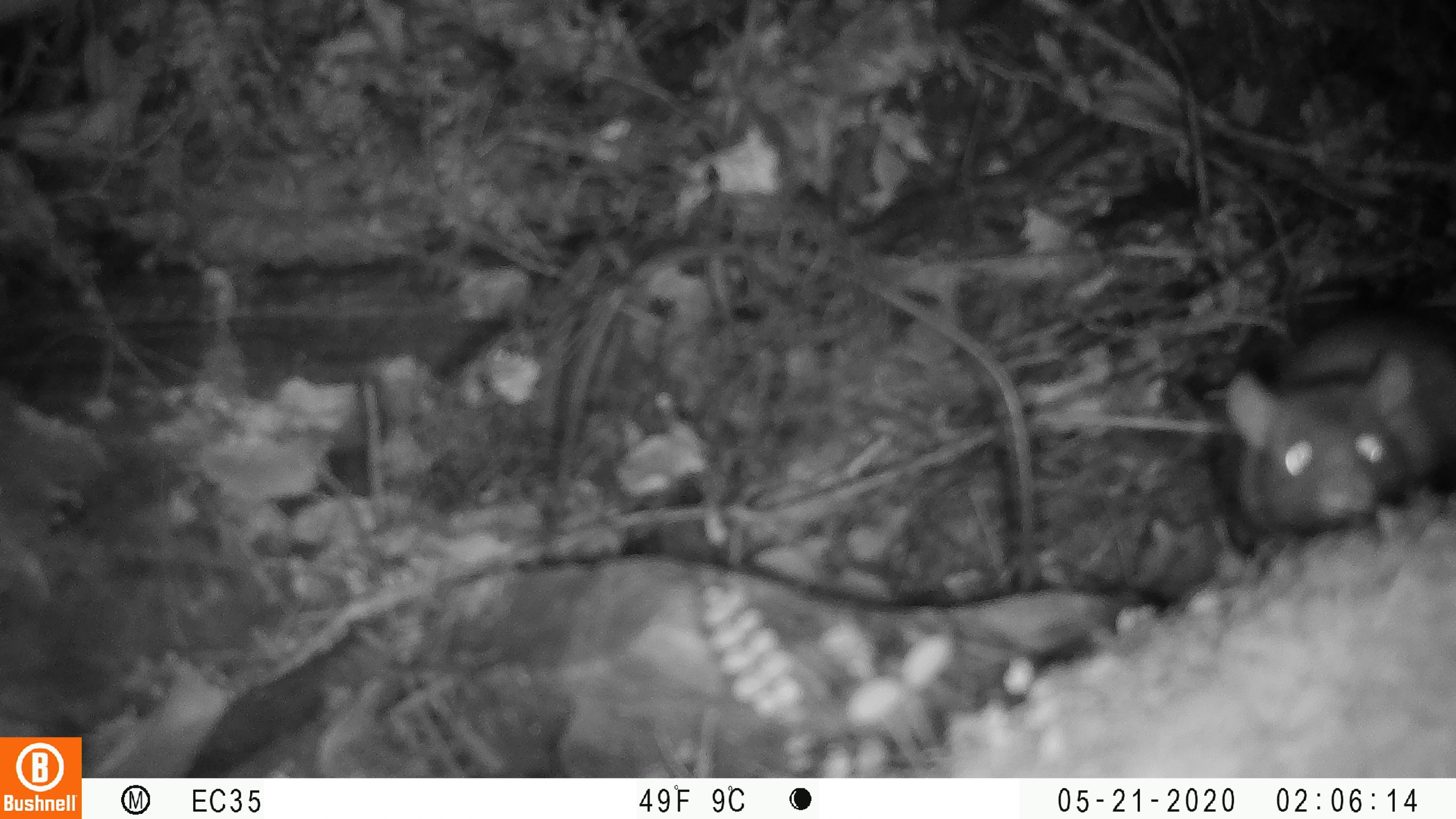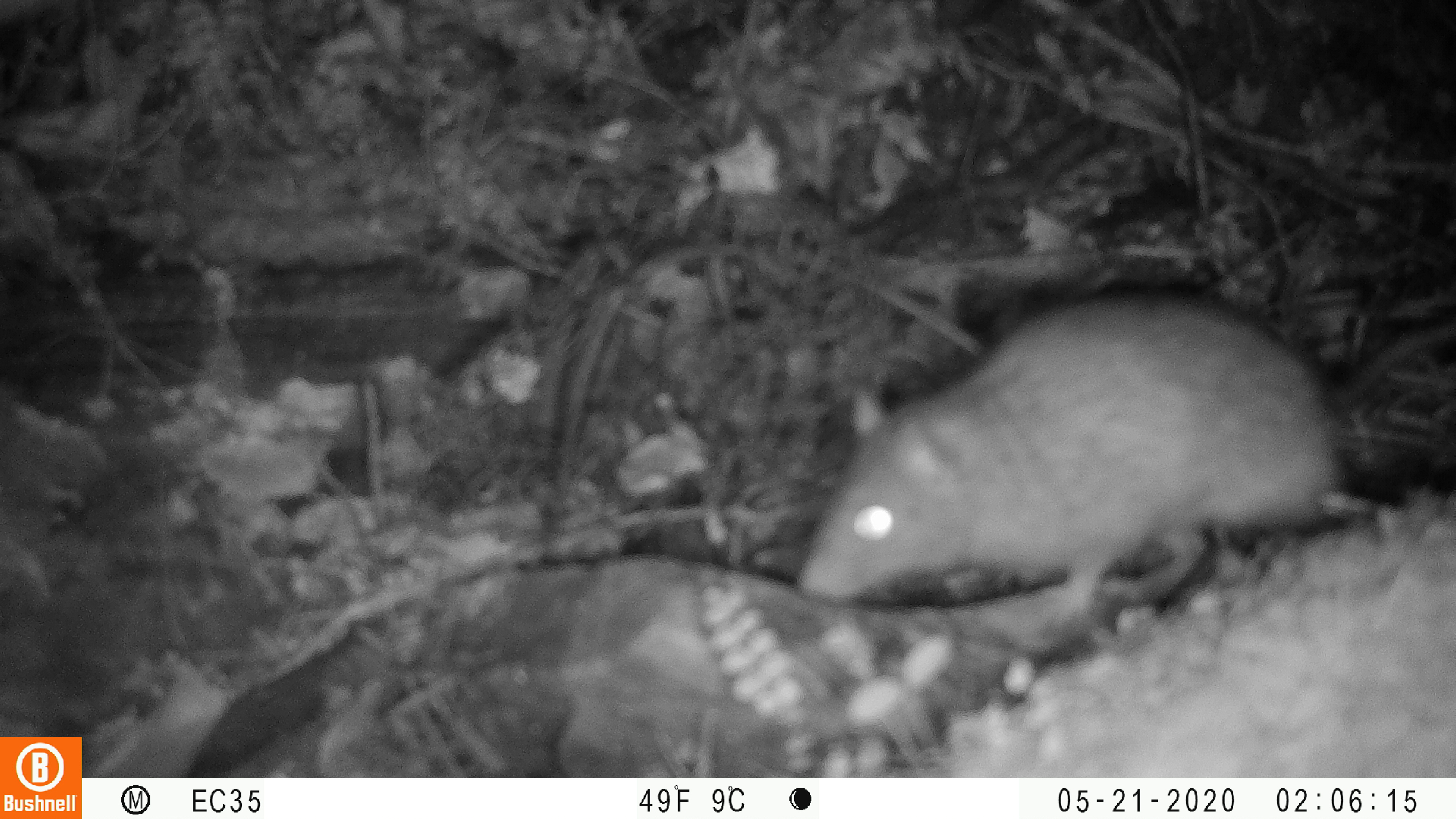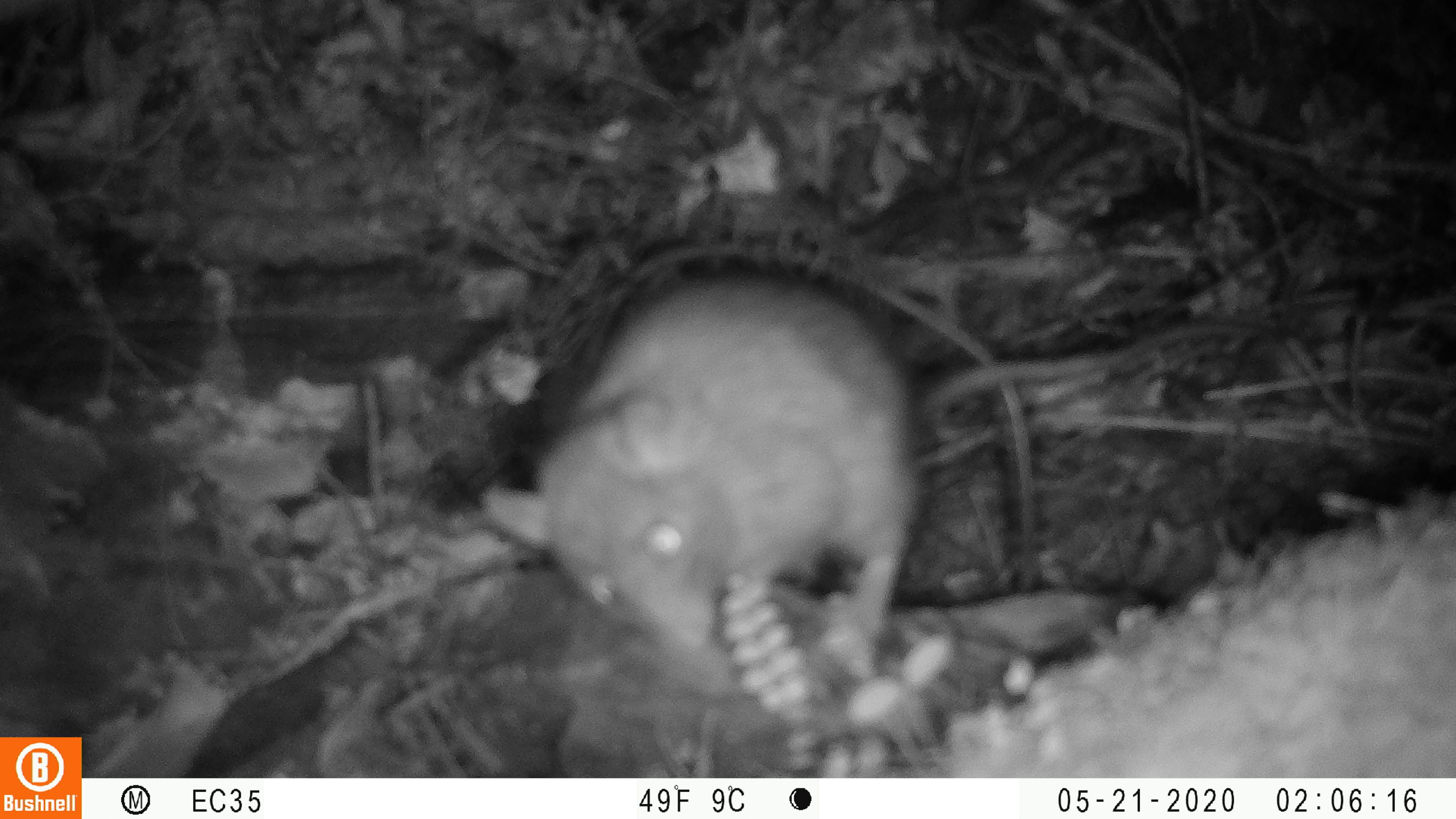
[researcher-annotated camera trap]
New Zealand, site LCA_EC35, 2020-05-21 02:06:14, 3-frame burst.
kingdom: Animalia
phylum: Chordata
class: Mammalia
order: Rodentia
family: Muridae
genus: Rattus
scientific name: Rattus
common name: rat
Rat (Rattus).